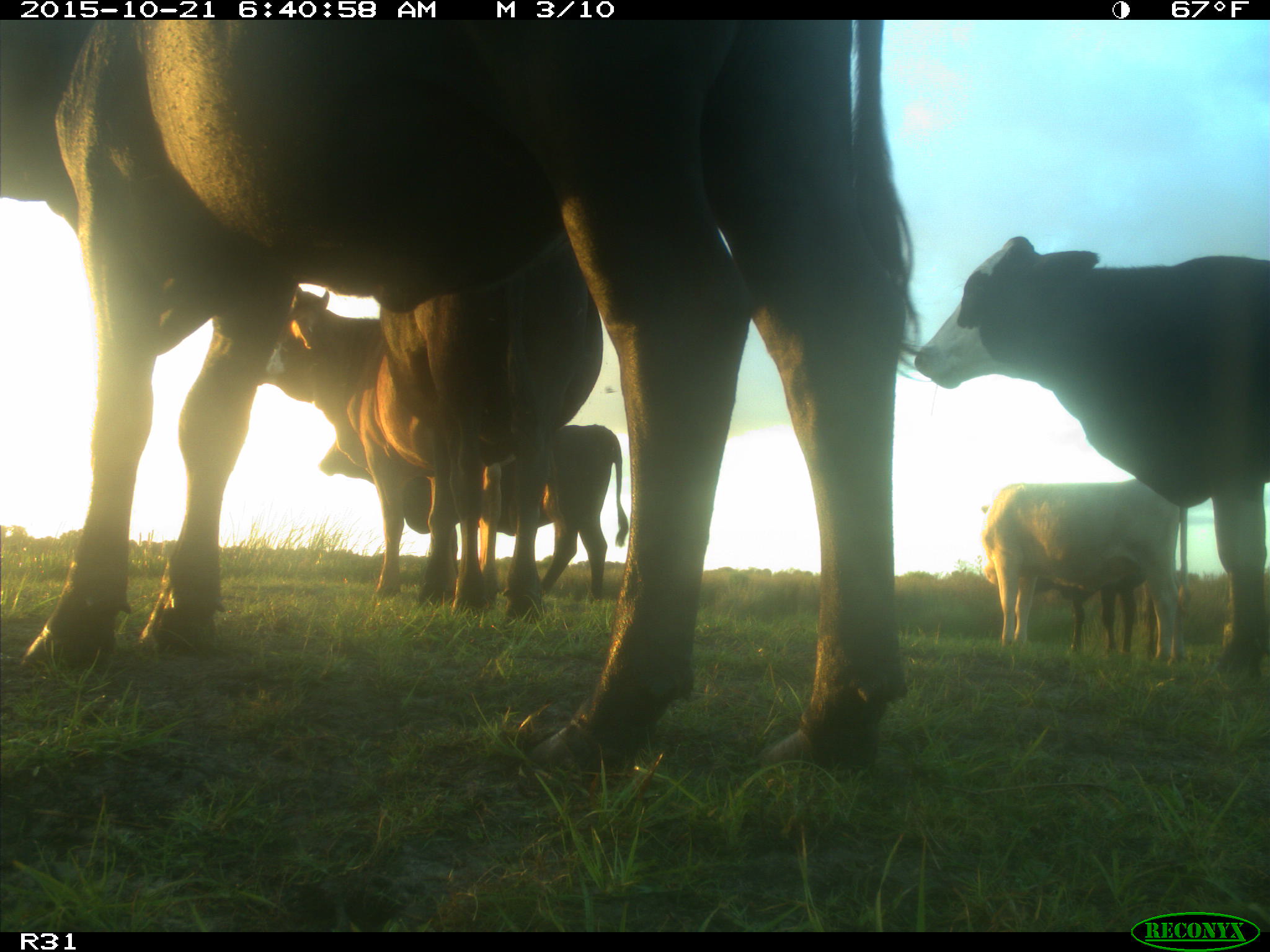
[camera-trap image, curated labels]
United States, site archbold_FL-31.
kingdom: Animalia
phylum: Chordata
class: Mammalia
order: Artiodactyla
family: Bovidae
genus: Bos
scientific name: Bos taurus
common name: domestic cow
Bos taurus (domestic cow).